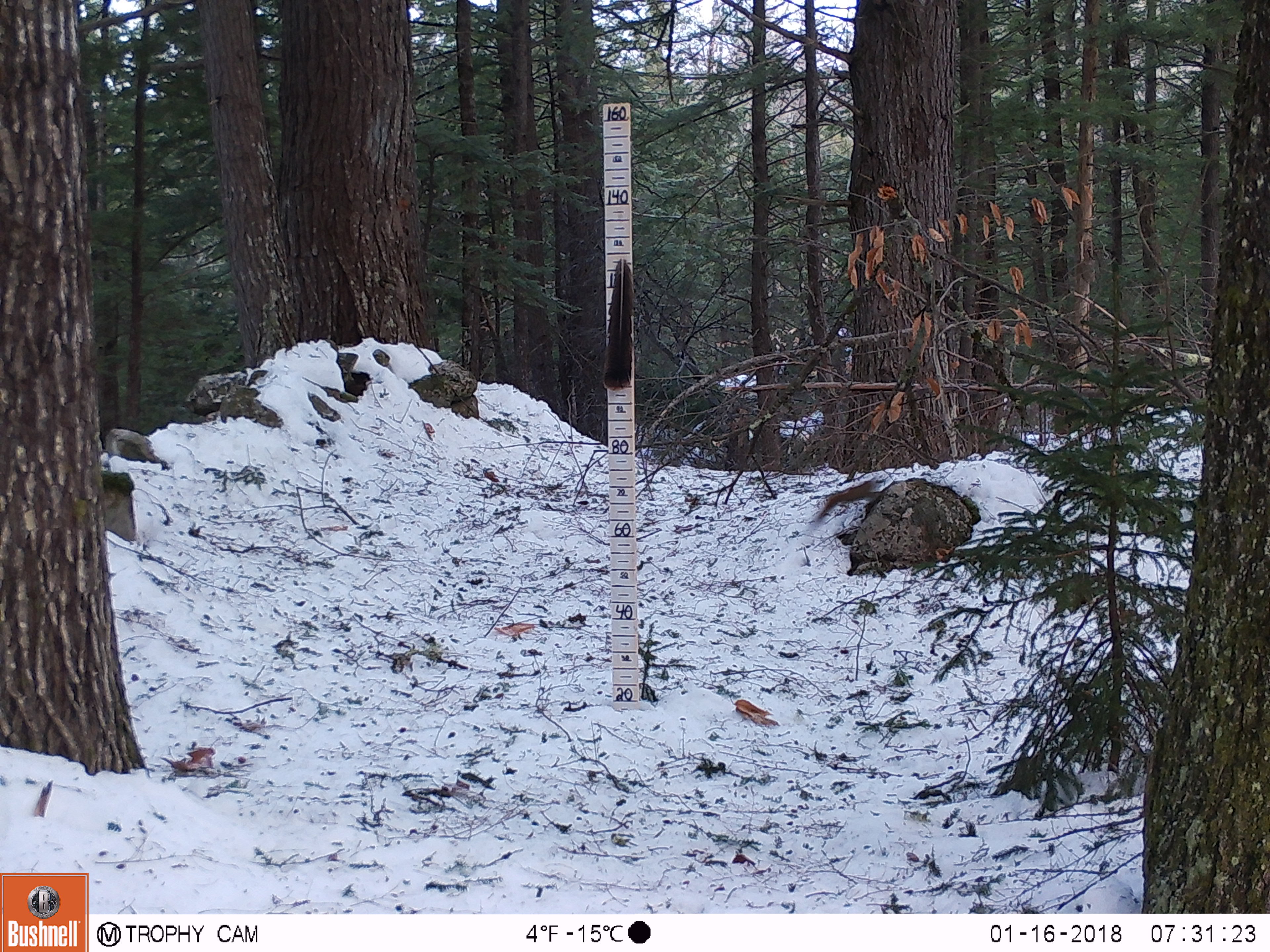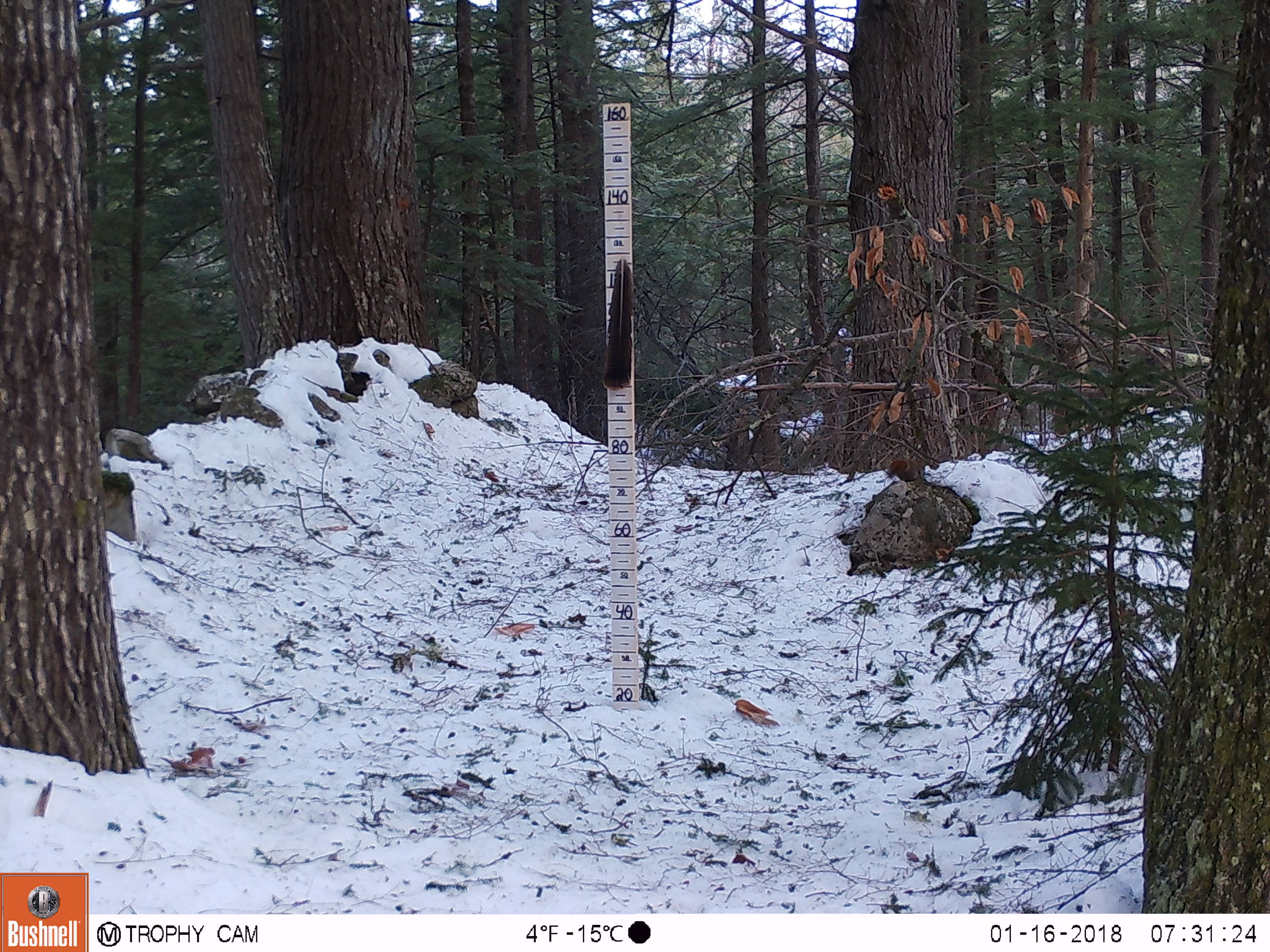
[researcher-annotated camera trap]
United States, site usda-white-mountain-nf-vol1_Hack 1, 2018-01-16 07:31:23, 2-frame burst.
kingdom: Animalia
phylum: Chordata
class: Mammalia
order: Rodentia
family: Sciuridae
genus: Tamiasciurus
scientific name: Tamiasciurus hudsonicus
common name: red squirrel